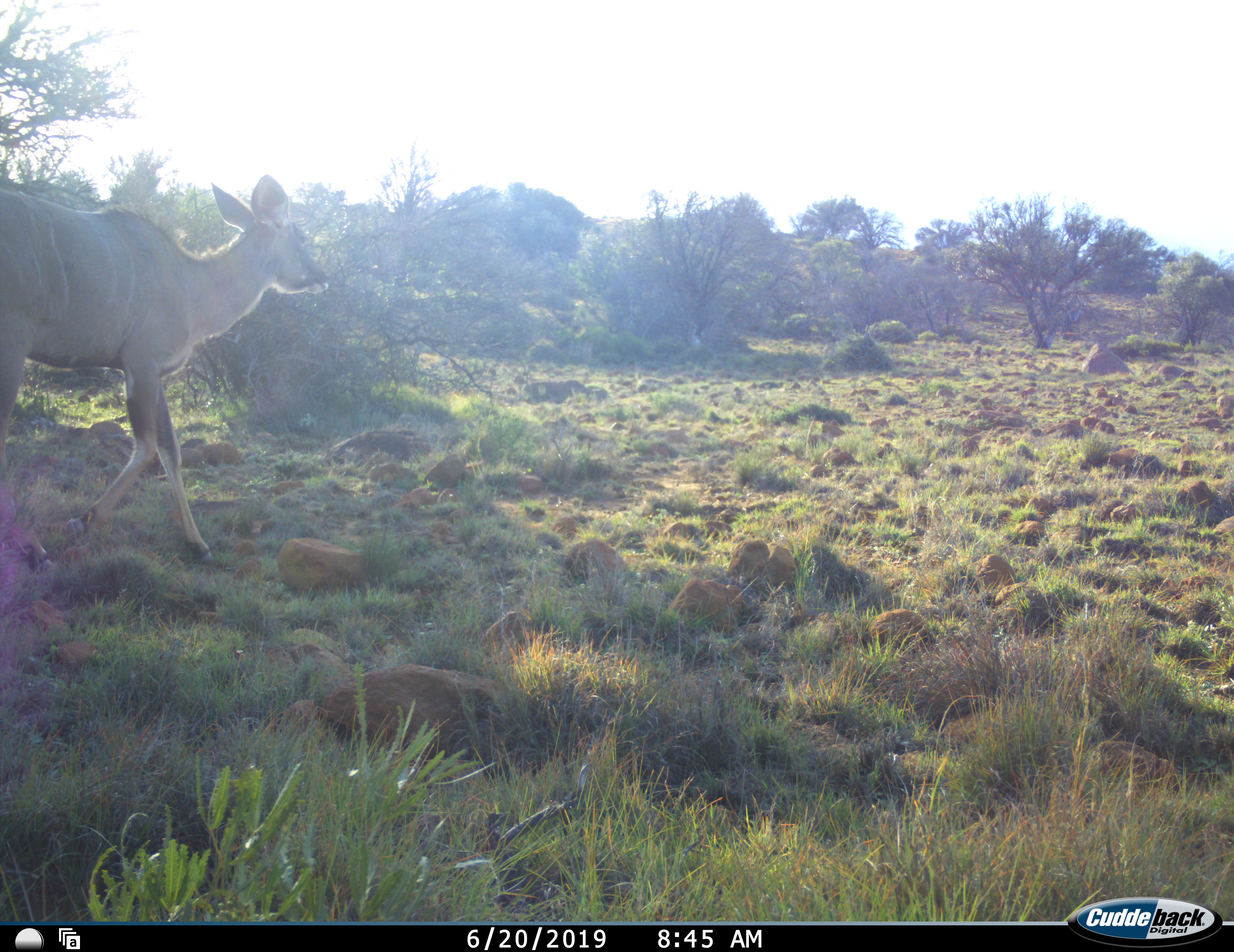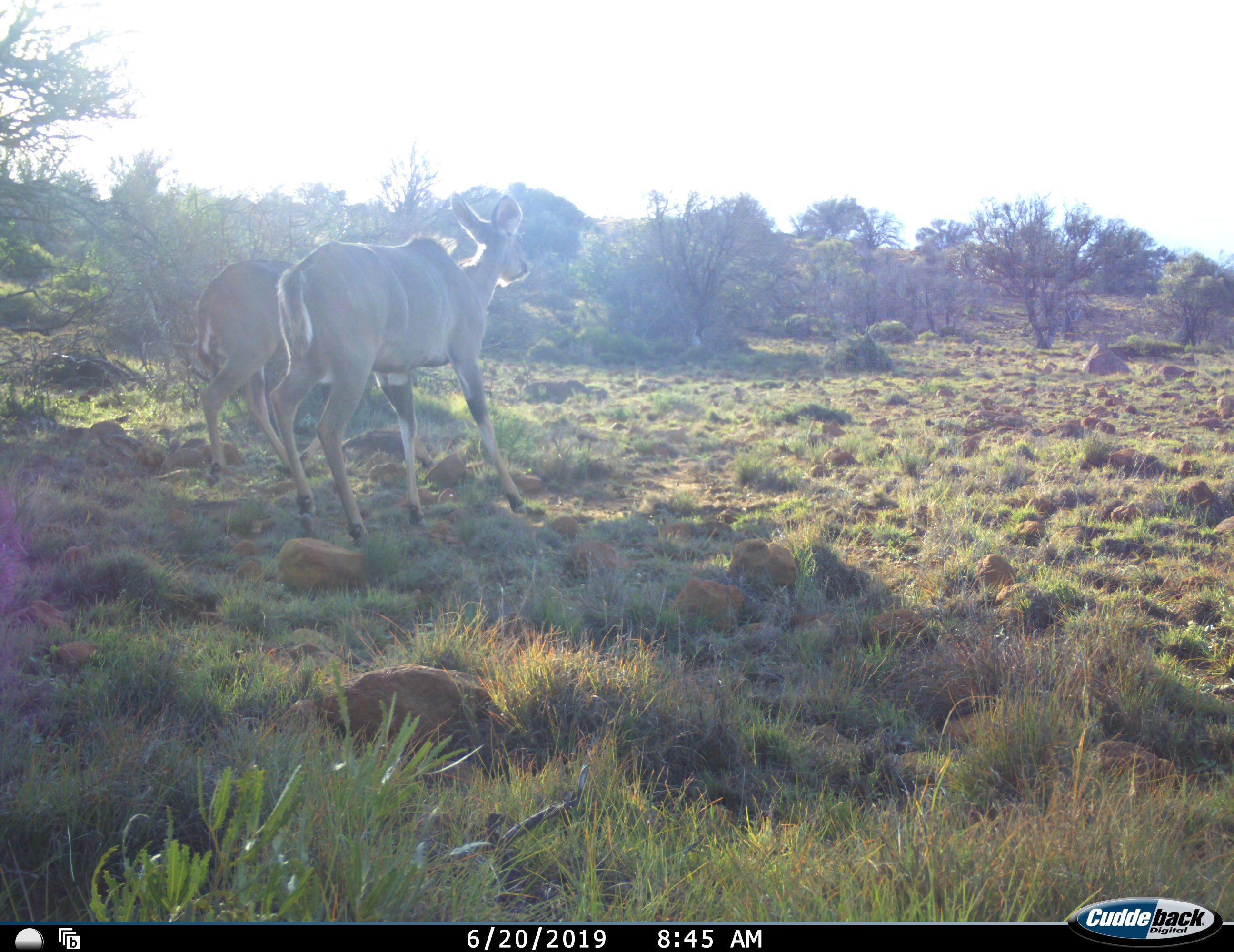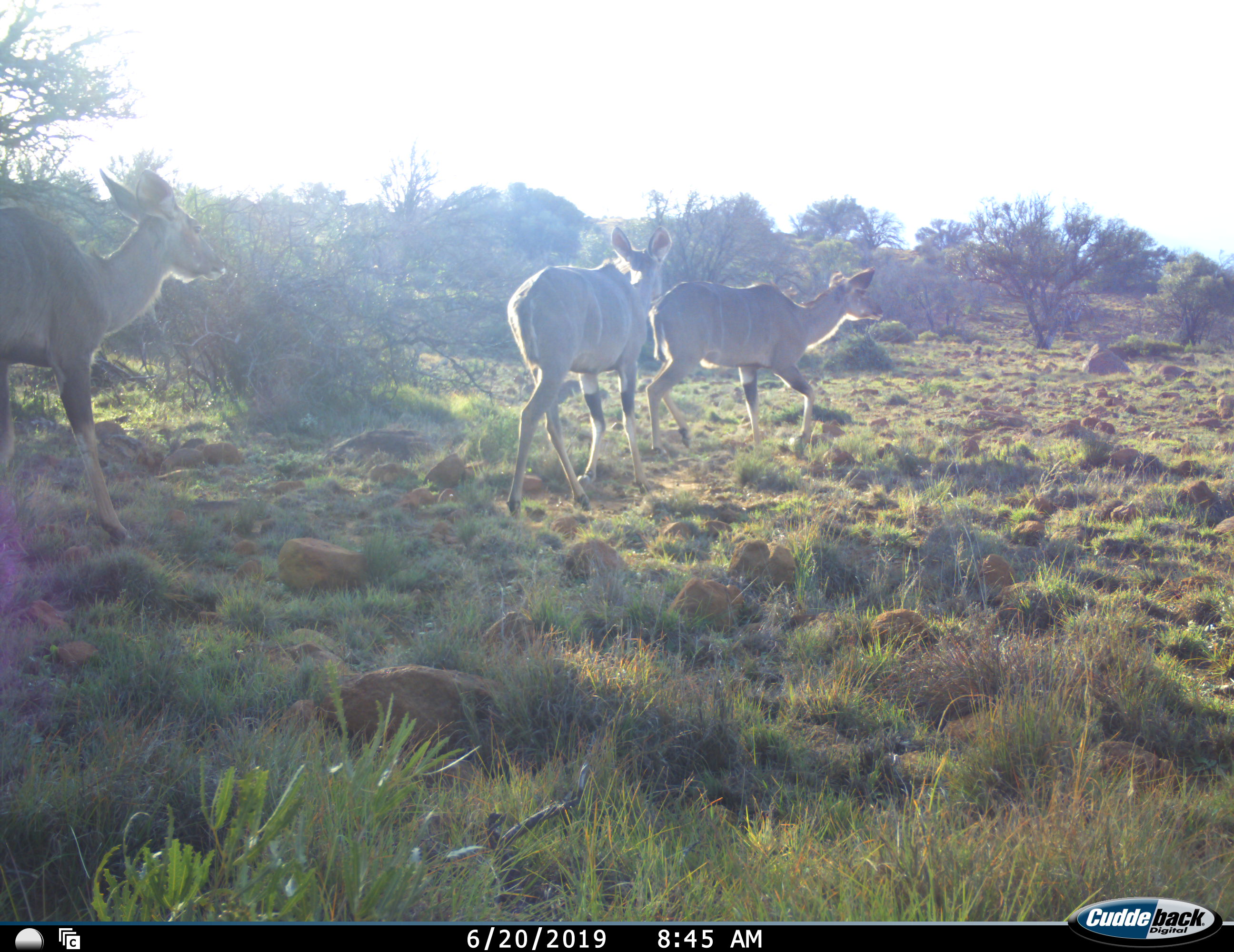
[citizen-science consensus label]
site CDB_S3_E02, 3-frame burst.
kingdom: Animalia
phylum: Chordata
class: Mammalia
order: Artiodactyla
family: Bovidae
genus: Tragelaphus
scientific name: Tragelaphus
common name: kudu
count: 3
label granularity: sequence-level